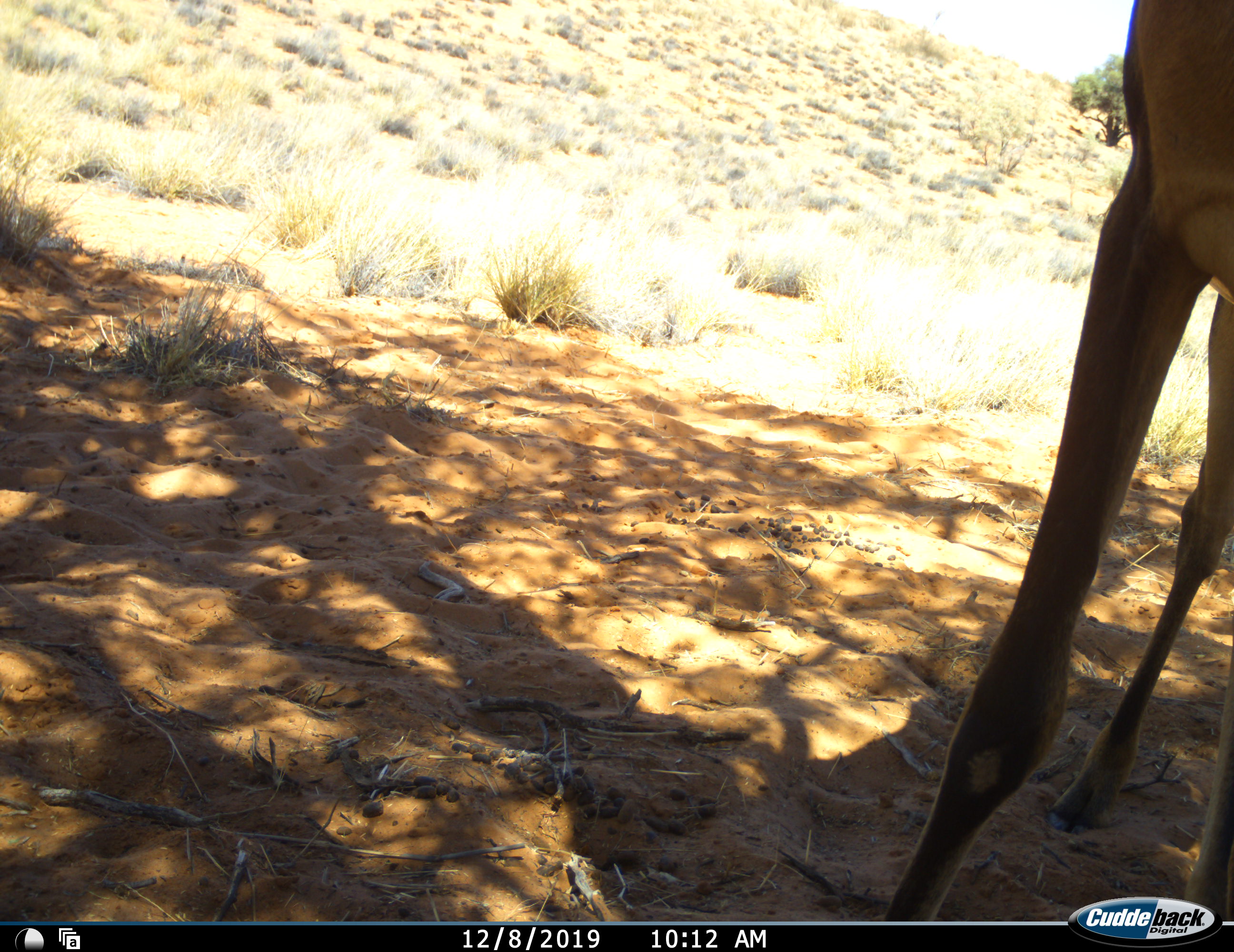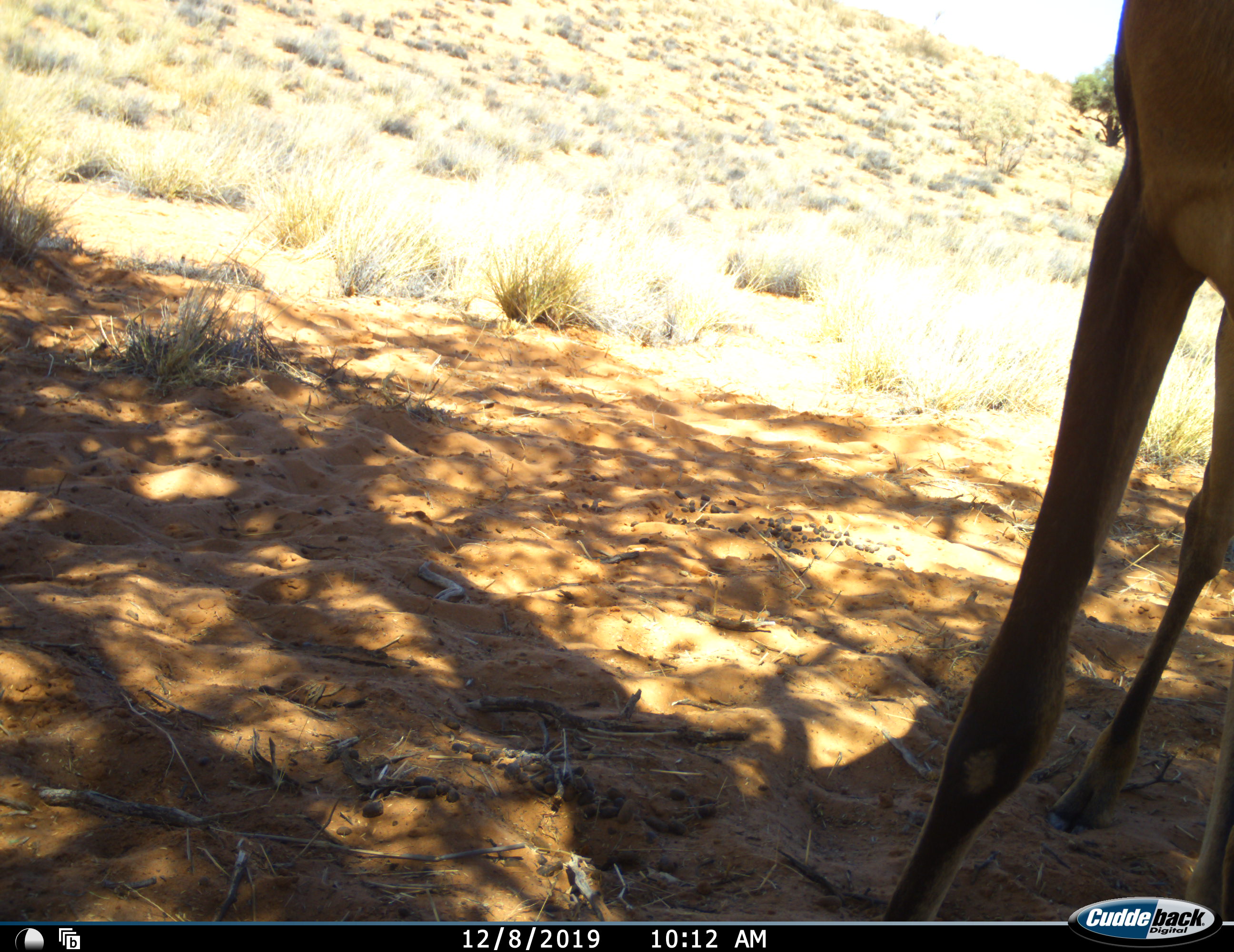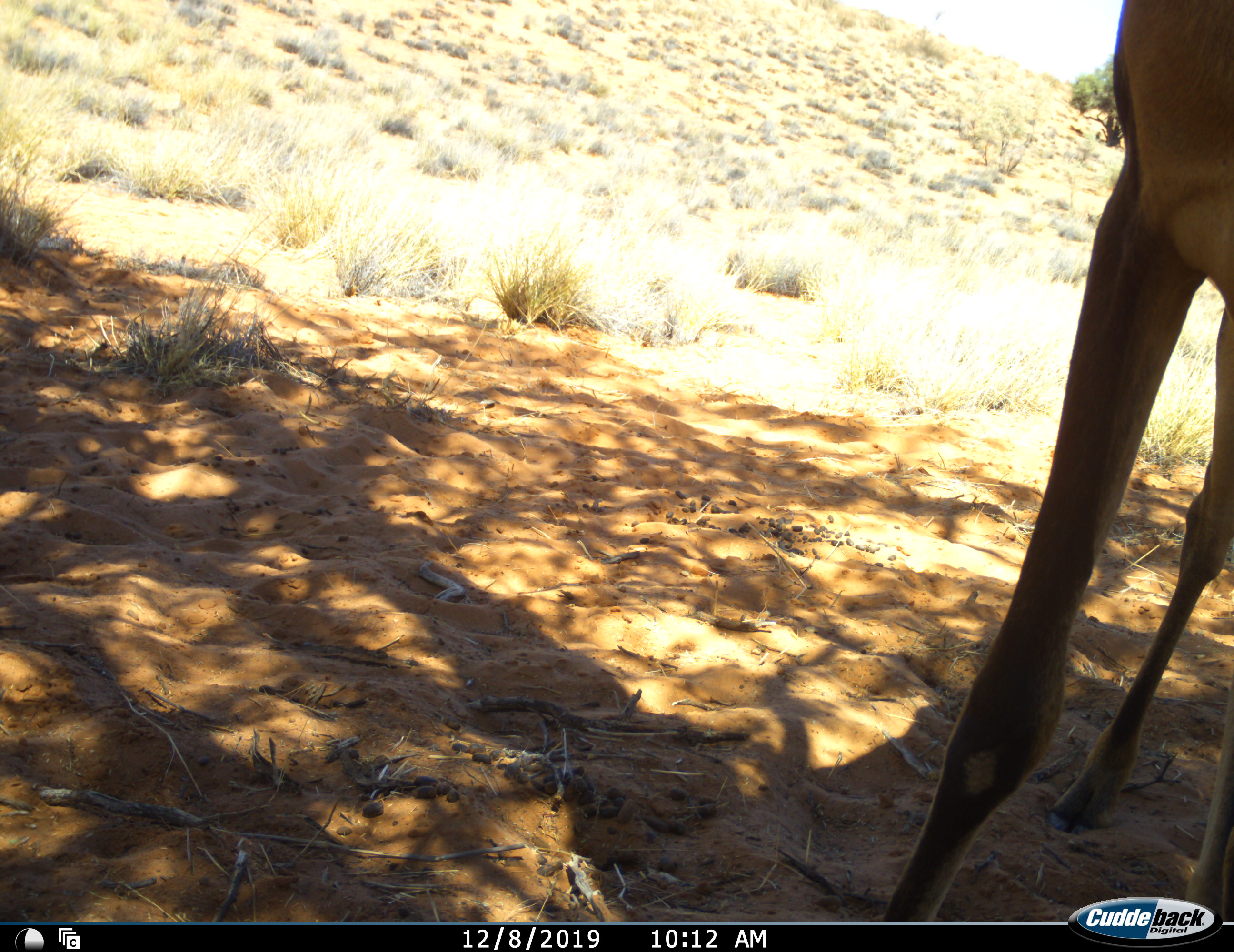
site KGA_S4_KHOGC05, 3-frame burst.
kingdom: Animalia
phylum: Chordata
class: Mammalia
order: Artiodactyla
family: Bovidae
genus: Alcelaphus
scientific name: Alcelaphus buselaphus caama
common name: red hartebeest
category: hartebeestred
Hartebeestred (red hartebeest) (Alcelaphus buselaphus caama), count 1. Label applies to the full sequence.